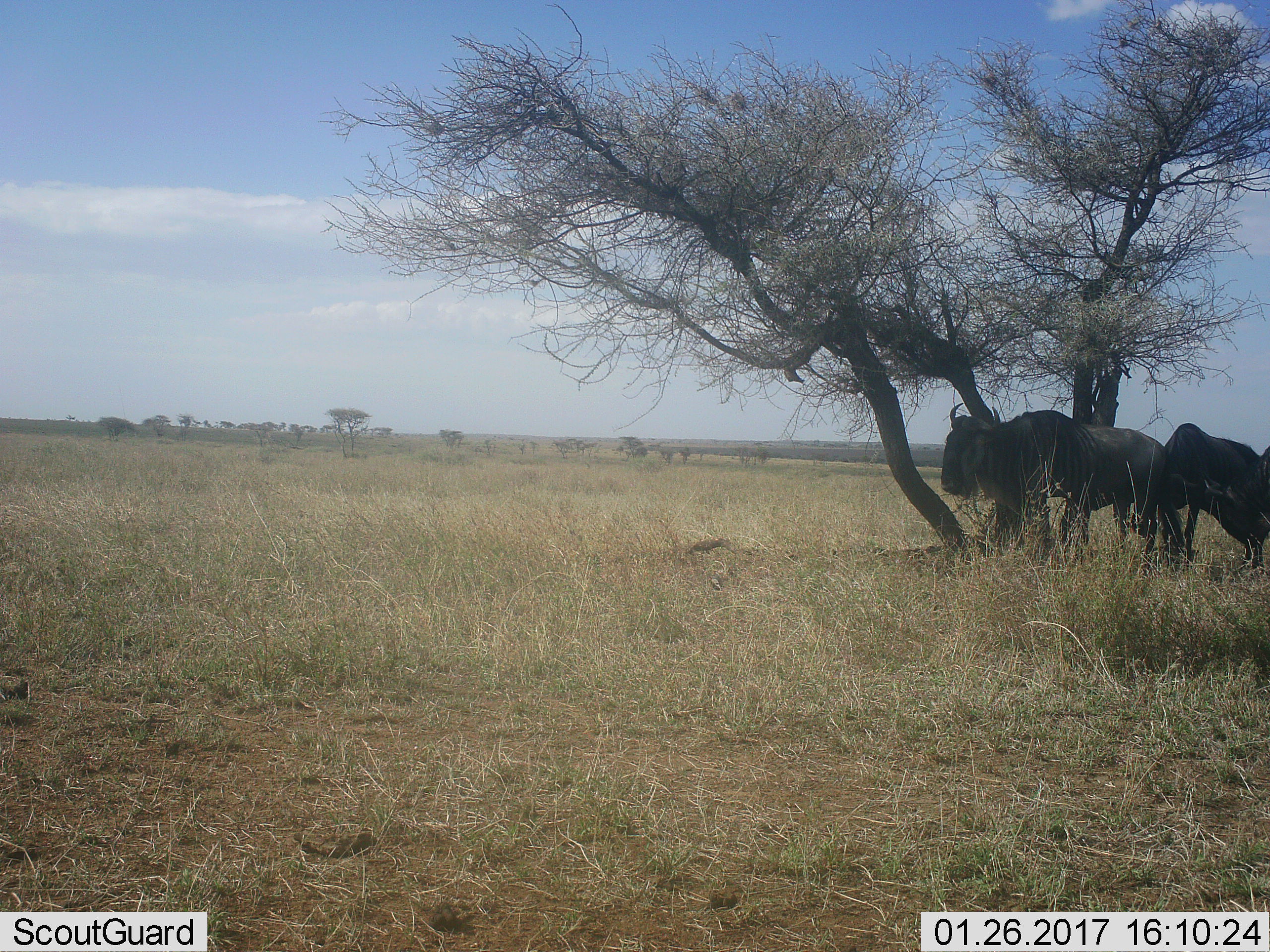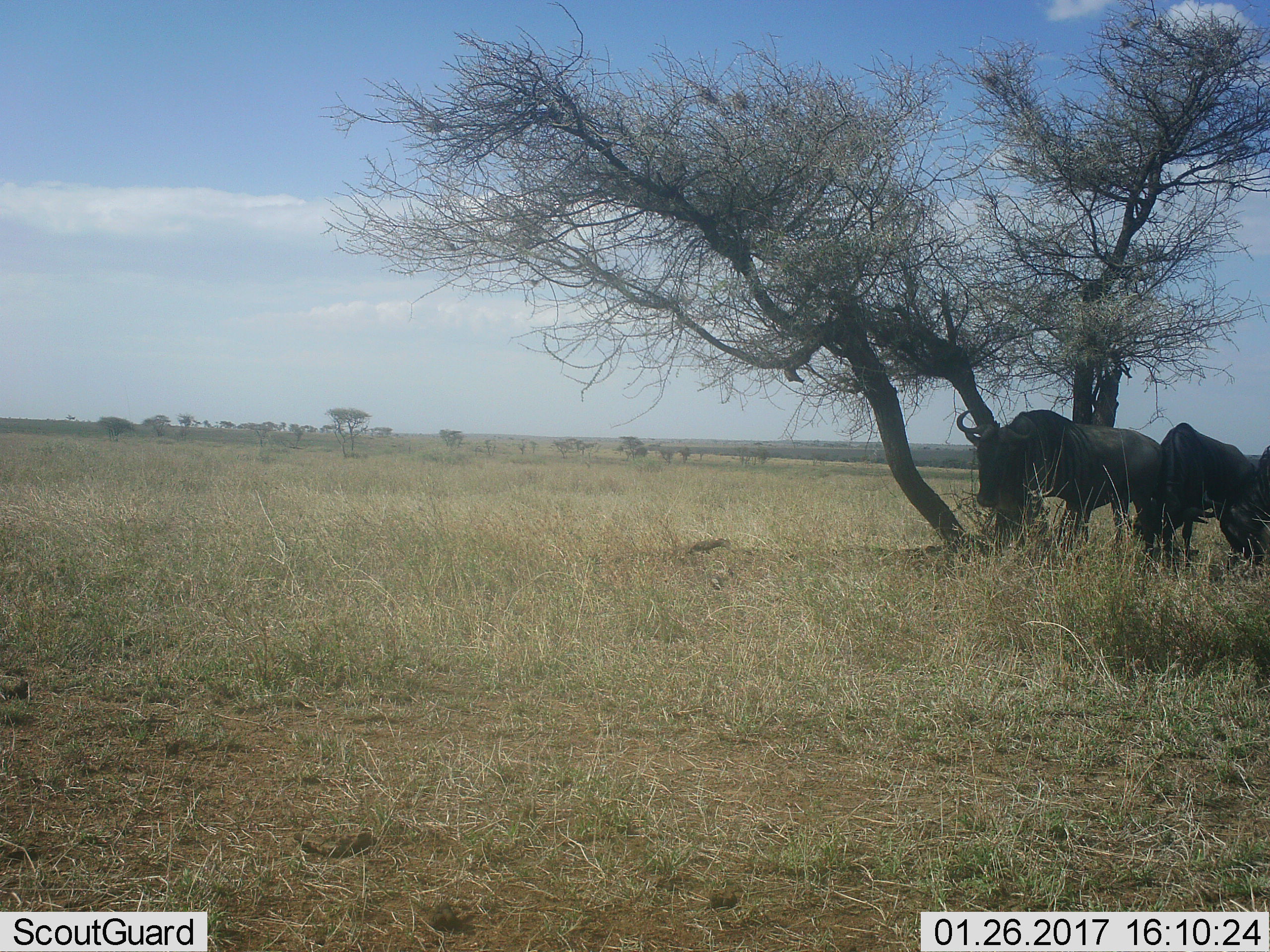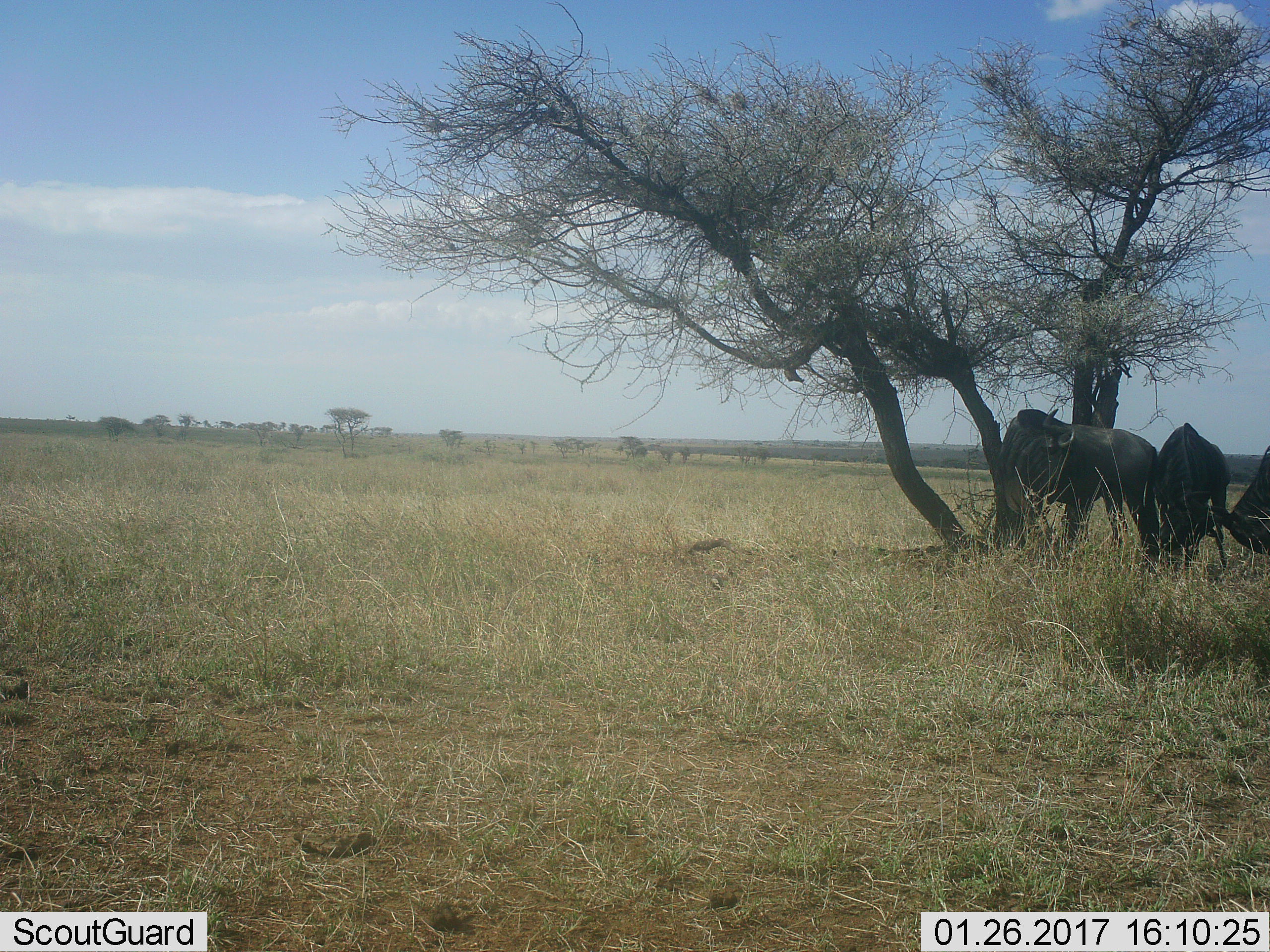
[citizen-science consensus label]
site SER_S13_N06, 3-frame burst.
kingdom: Animalia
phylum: Chordata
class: Mammalia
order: Artiodactyla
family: Bovidae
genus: Connochaetes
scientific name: Connochaetes taurinus taurinus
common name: blue wildebeest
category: wildebeestblue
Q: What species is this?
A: Wildebeestblue (blue wildebeest) (Connochaetes taurinus taurinus).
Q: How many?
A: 3.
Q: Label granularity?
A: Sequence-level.